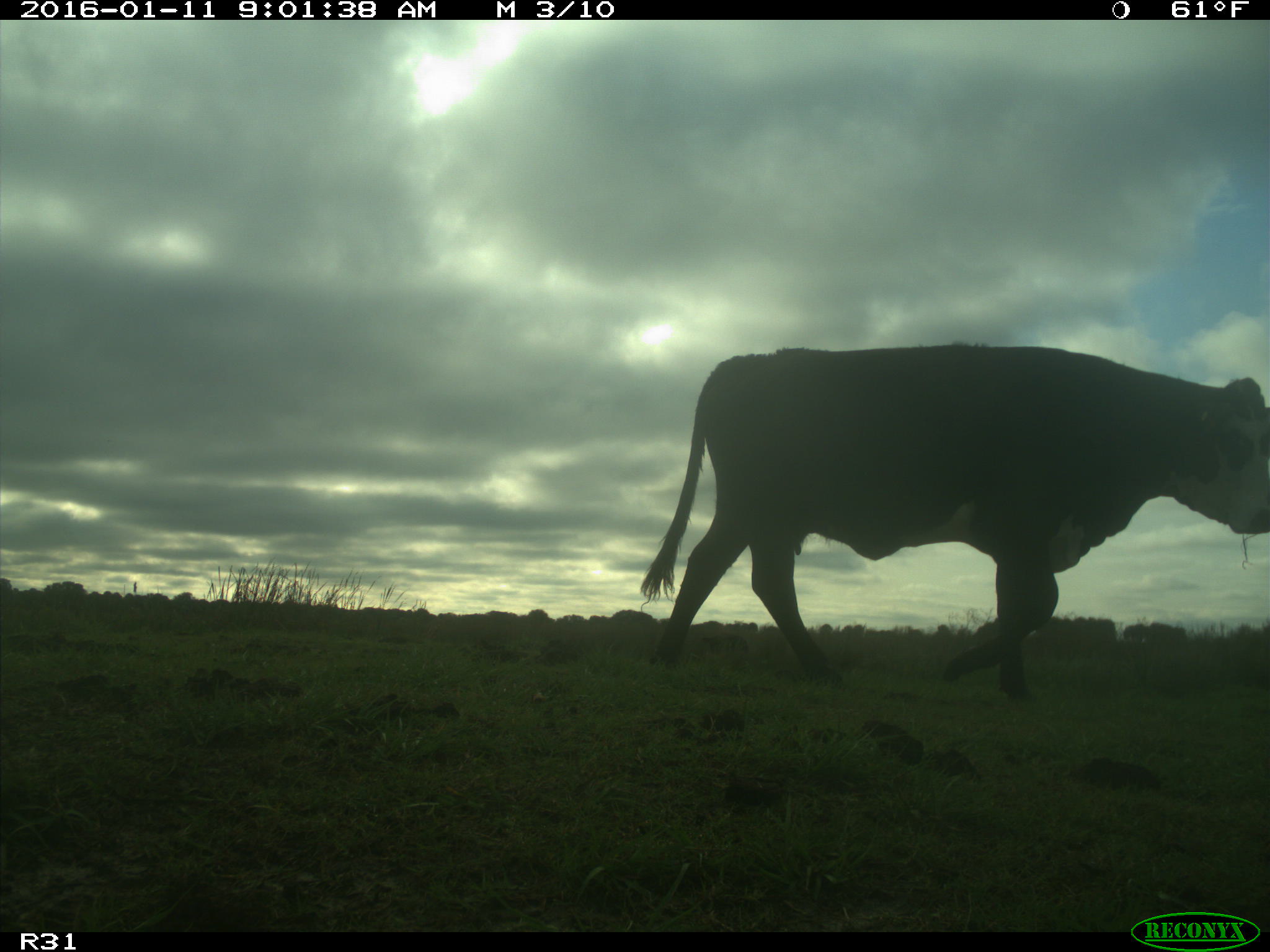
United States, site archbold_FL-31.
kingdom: Animalia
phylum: Chordata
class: Mammalia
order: Artiodactyla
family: Bovidae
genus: Bos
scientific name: Bos taurus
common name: domestic cow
Bos taurus (domestic cow).